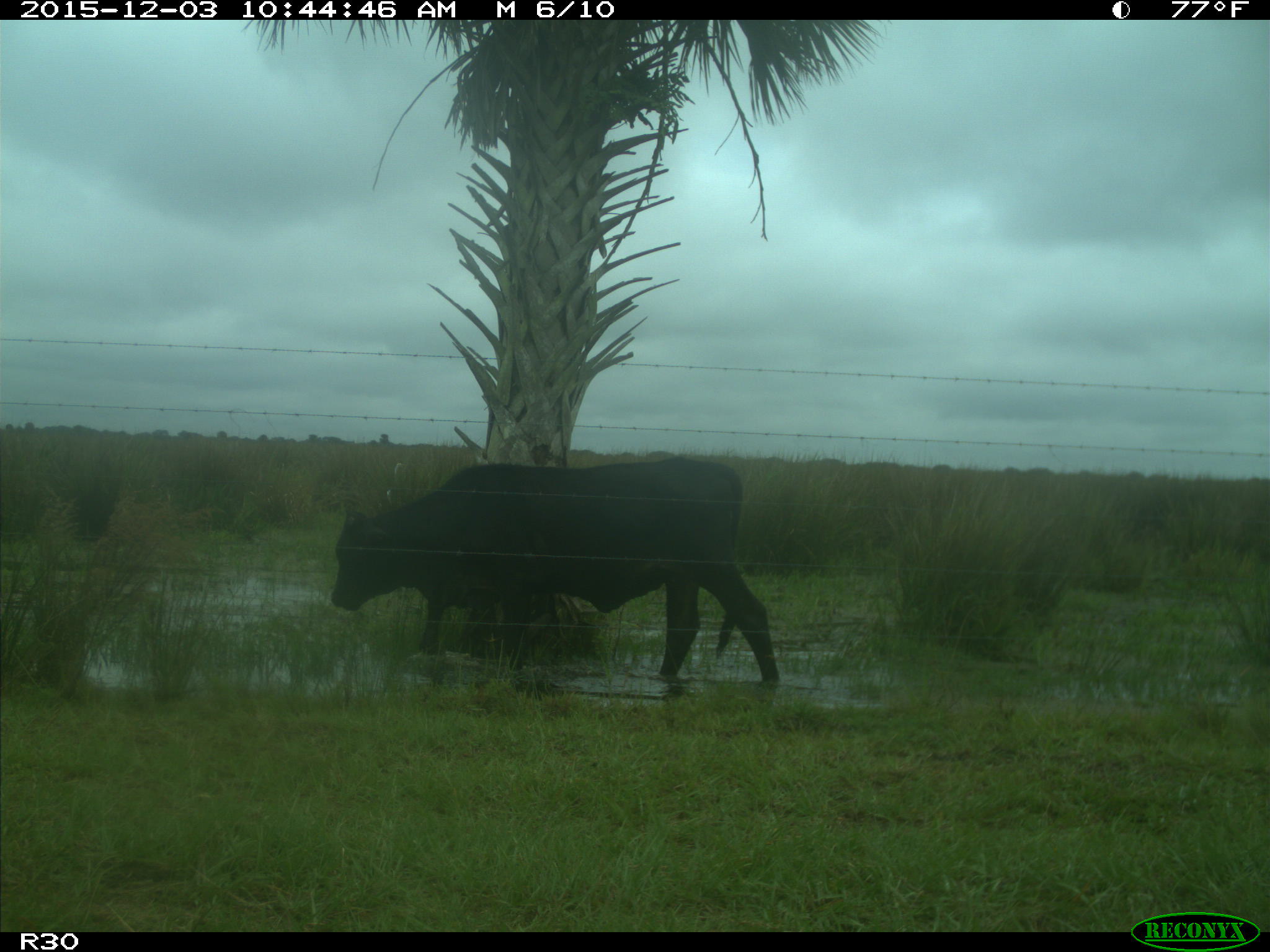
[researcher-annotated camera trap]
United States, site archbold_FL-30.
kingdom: Animalia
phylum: Chordata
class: Mammalia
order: Artiodactyla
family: Bovidae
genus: Bos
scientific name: Bos taurus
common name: domestic cow